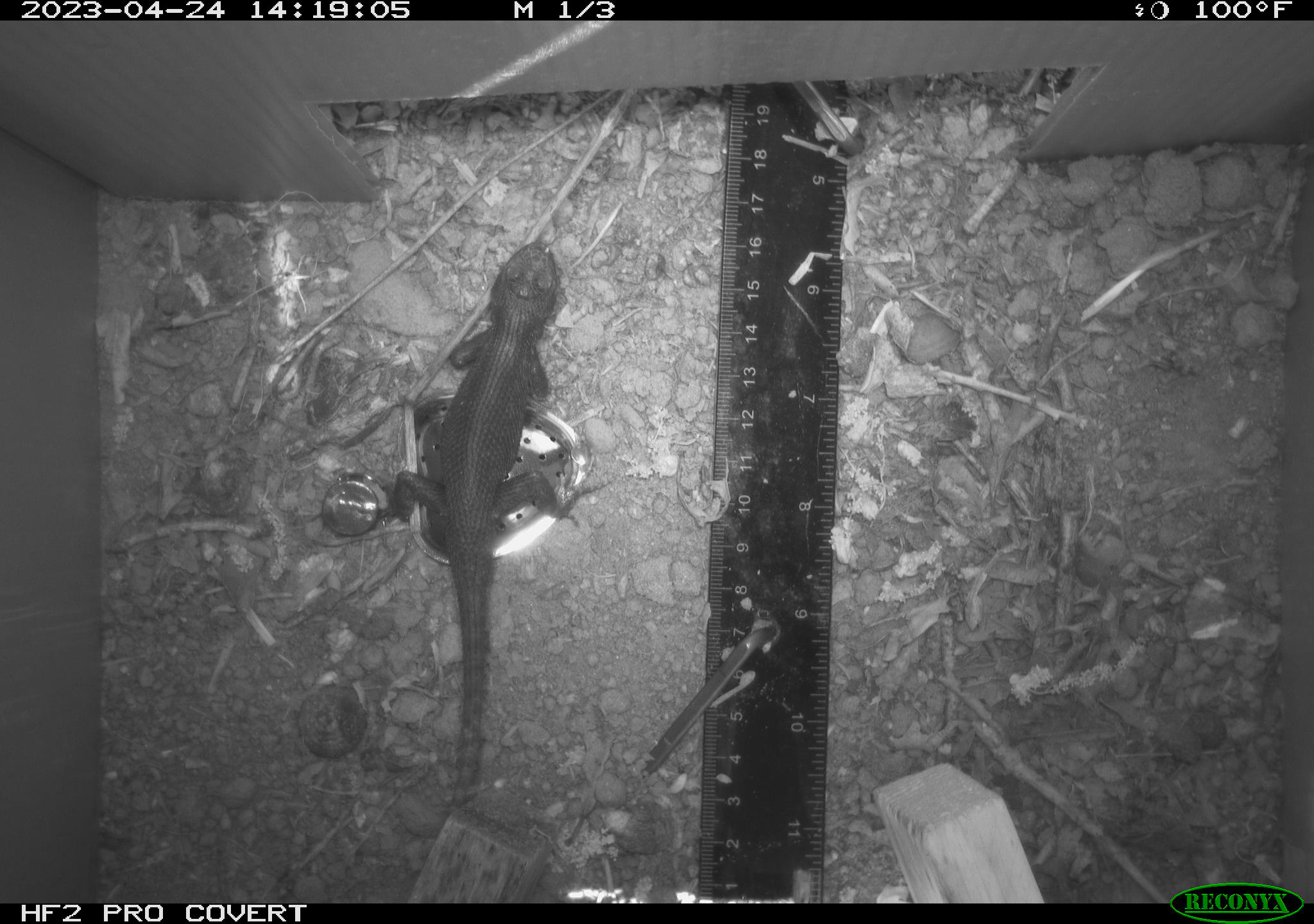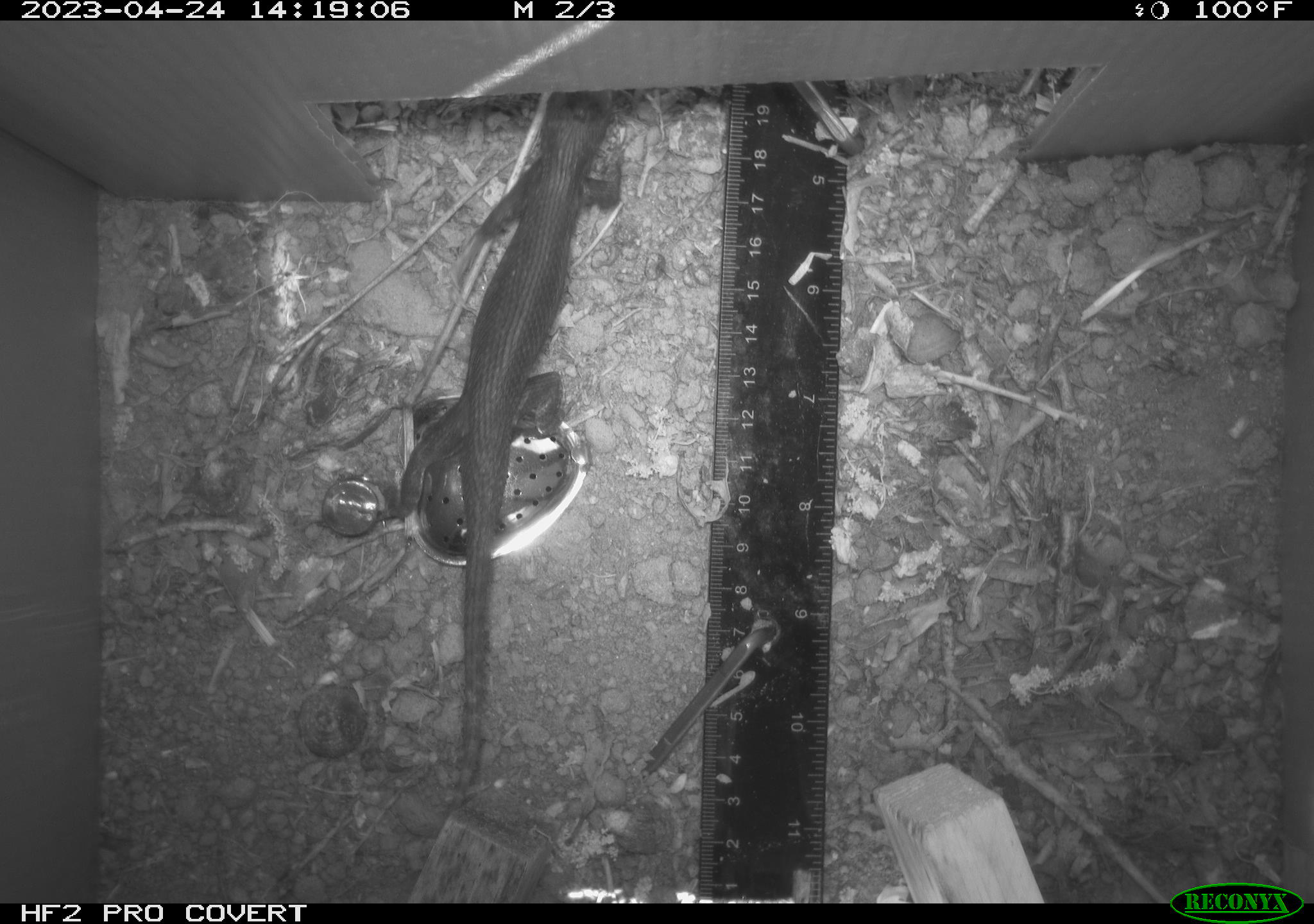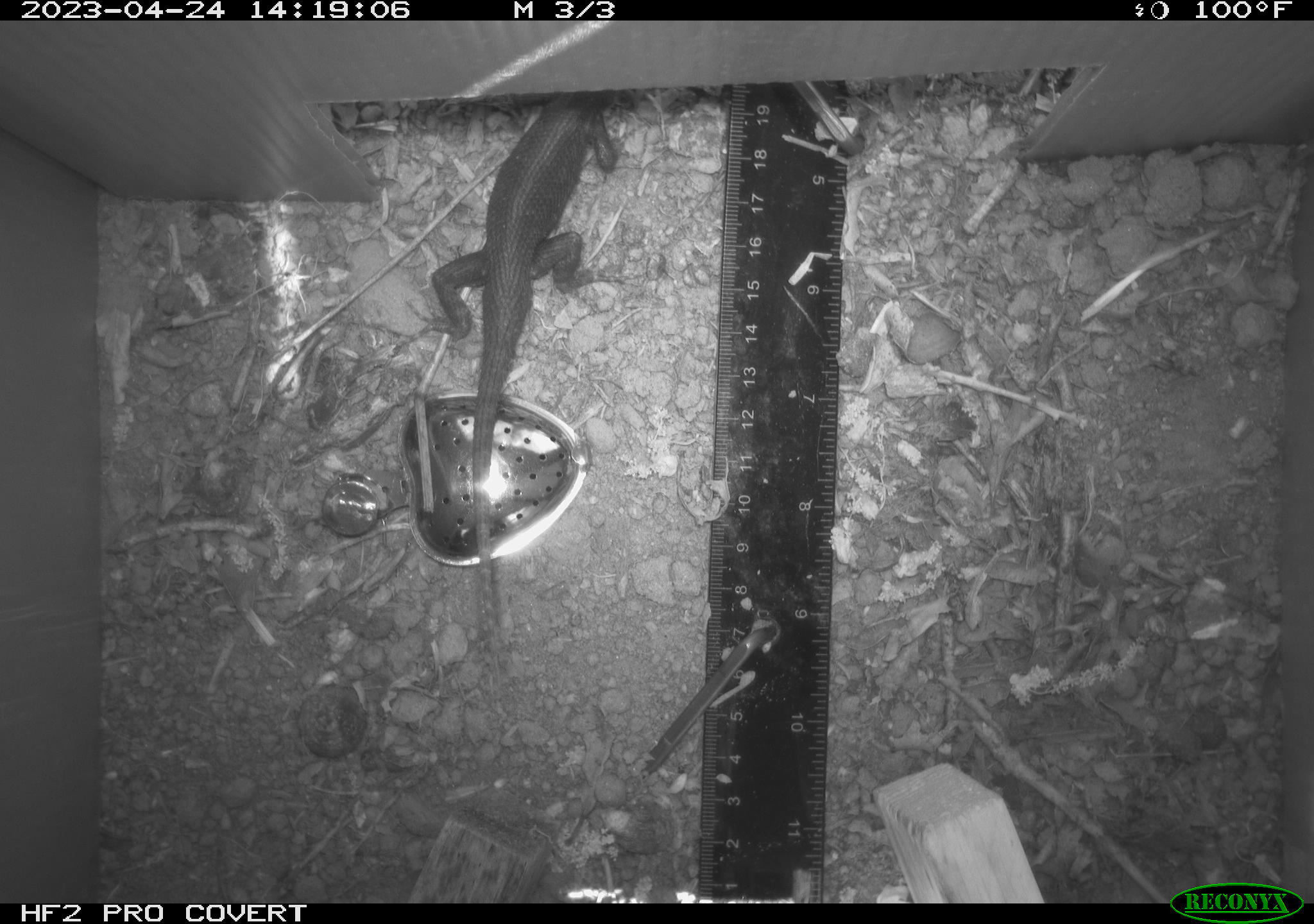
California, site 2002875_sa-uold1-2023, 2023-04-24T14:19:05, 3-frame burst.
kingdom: Animalia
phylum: Chordata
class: Reptilia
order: Squamata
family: Phrynosomatidae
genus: Sceloporus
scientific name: Sceloporus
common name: spiny lizards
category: sceloporus species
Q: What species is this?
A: Sceloporus species (spiny lizards) (Sceloporus).